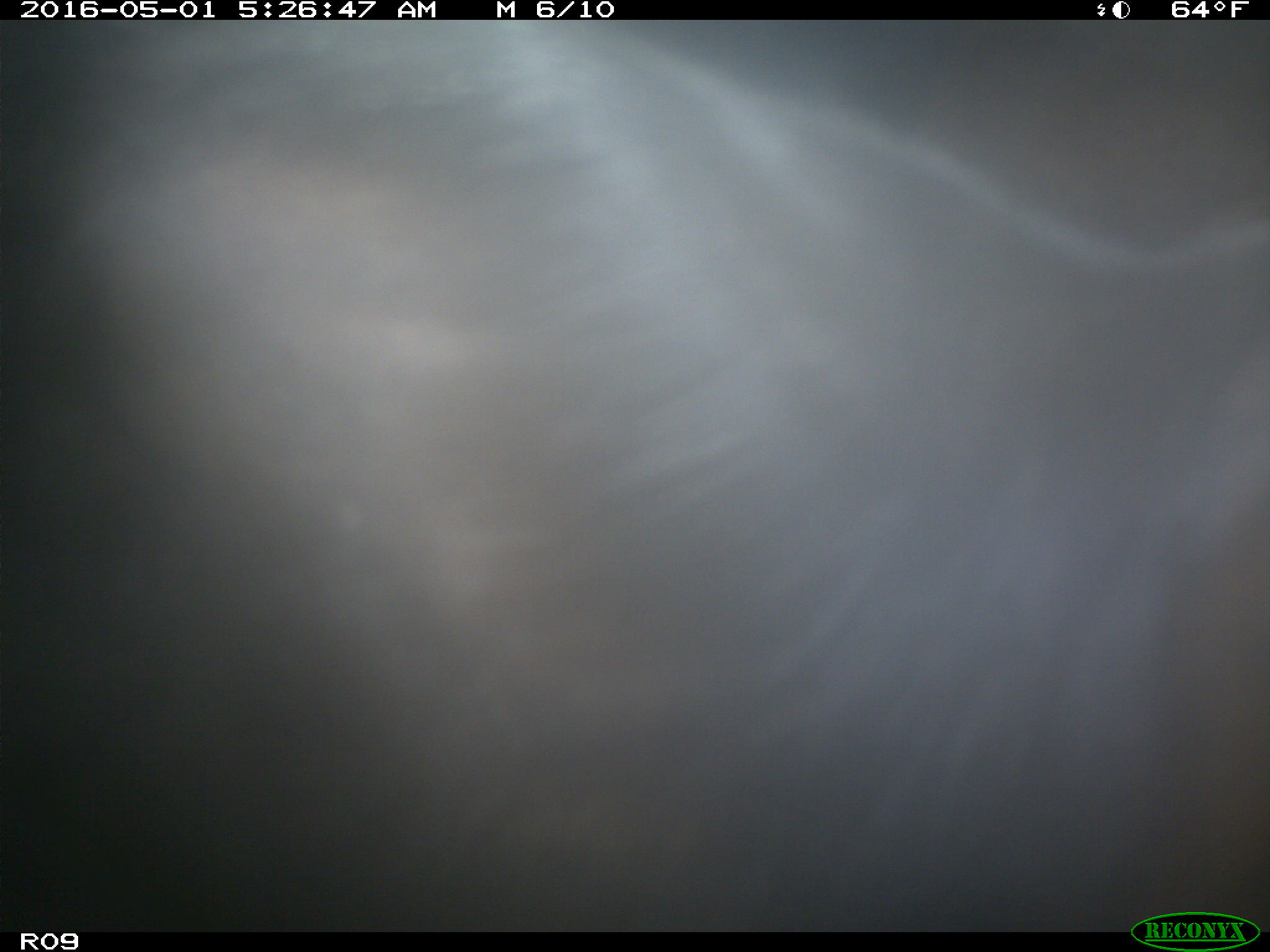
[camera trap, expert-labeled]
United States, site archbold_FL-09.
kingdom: Animalia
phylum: Chordata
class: Mammalia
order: Artiodactyla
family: Bovidae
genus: Bos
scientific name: Bos taurus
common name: domestic cow